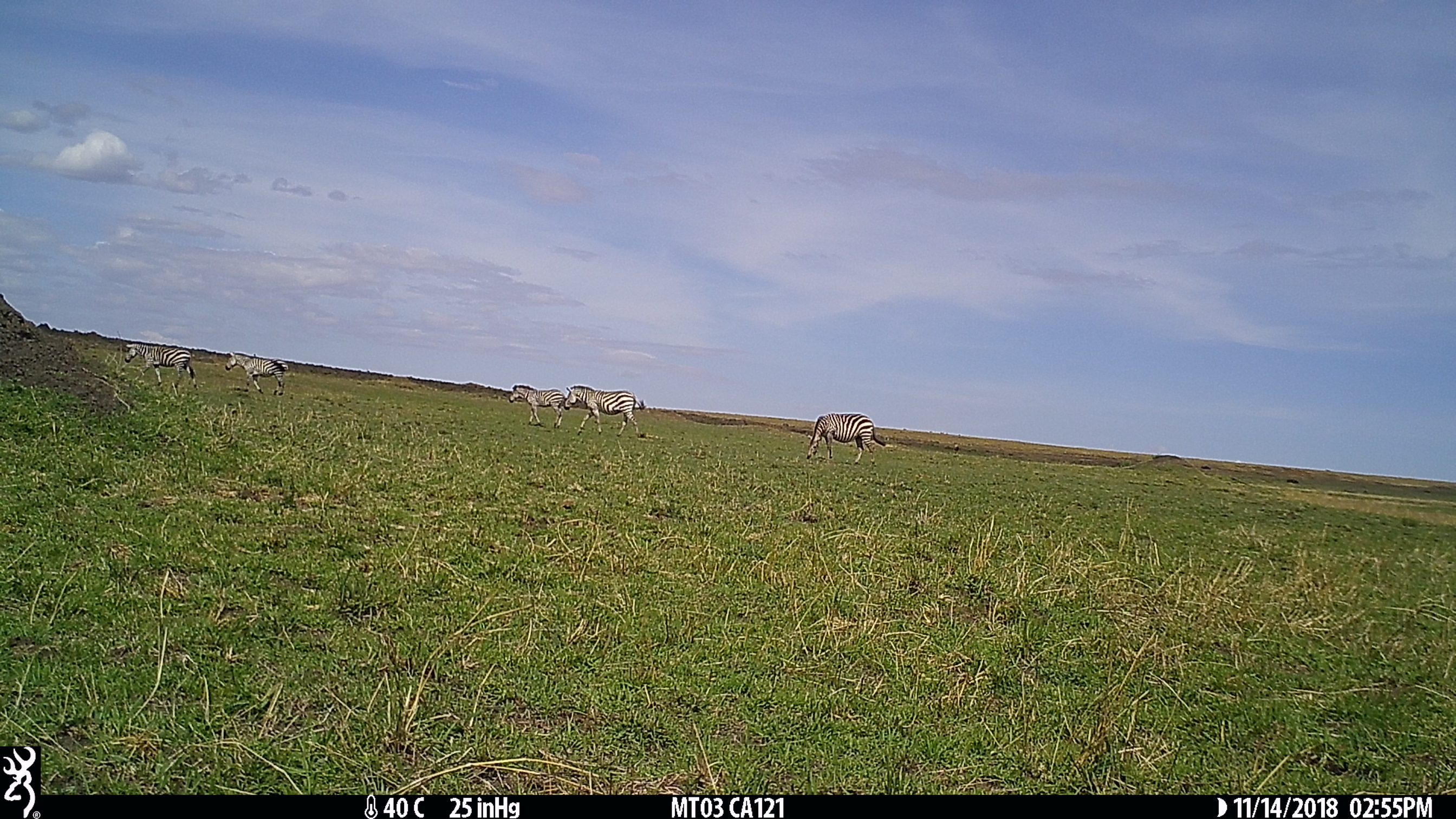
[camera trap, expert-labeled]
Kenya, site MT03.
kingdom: Animalia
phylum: Chordata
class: Mammalia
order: Perissodactyla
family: Equidae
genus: Equus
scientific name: Equus quagga burchellii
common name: burchell's zebra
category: zebra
Zebra (burchell's zebra) (Equus quagga burchellii).